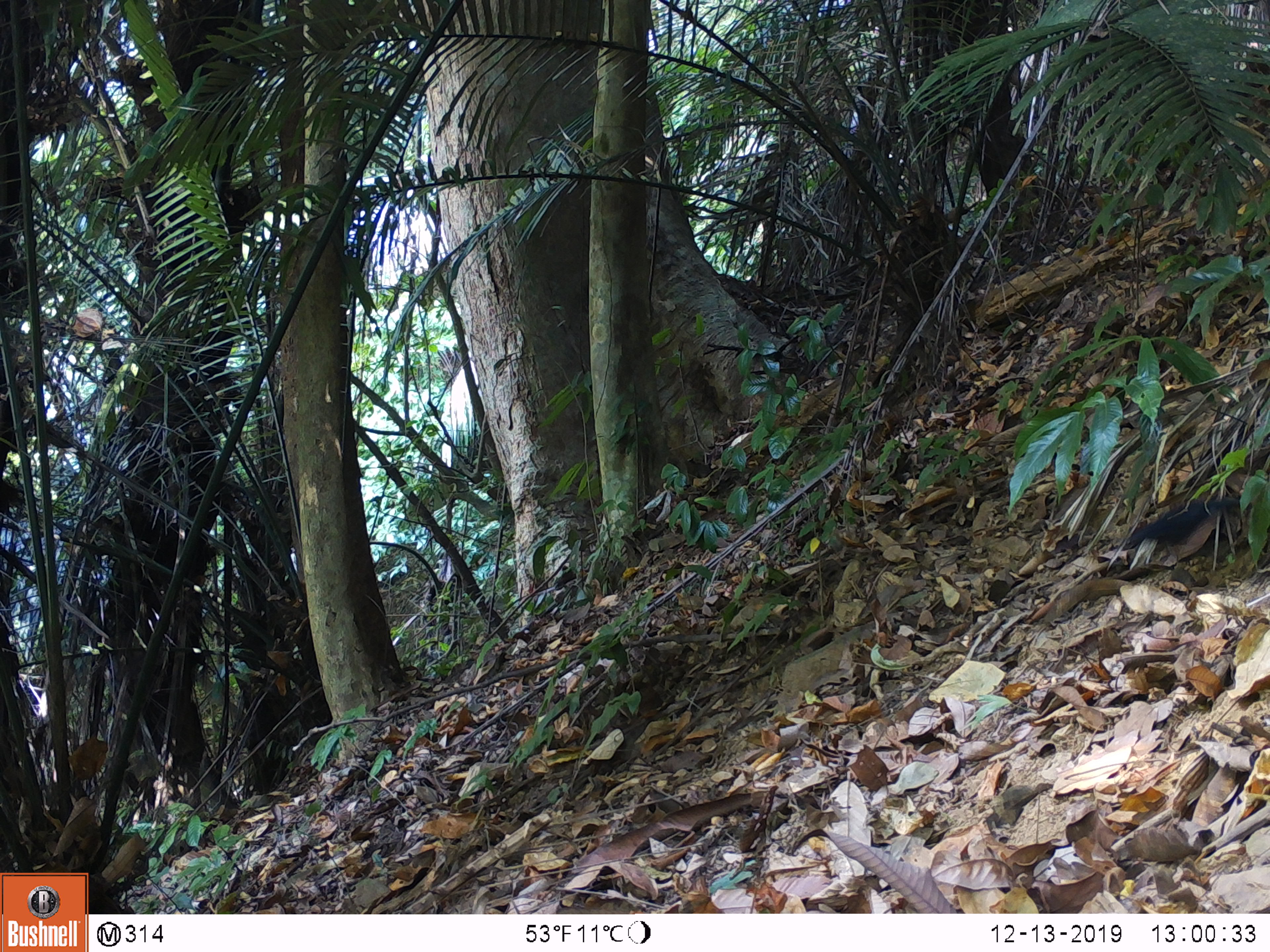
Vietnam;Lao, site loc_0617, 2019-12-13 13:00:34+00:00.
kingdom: Animalia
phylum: Chordata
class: Mammalia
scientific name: Mammalia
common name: mammal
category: unidentified small mammal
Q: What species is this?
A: Unidentified small mammal (mammal) (Mammalia).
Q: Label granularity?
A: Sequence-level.